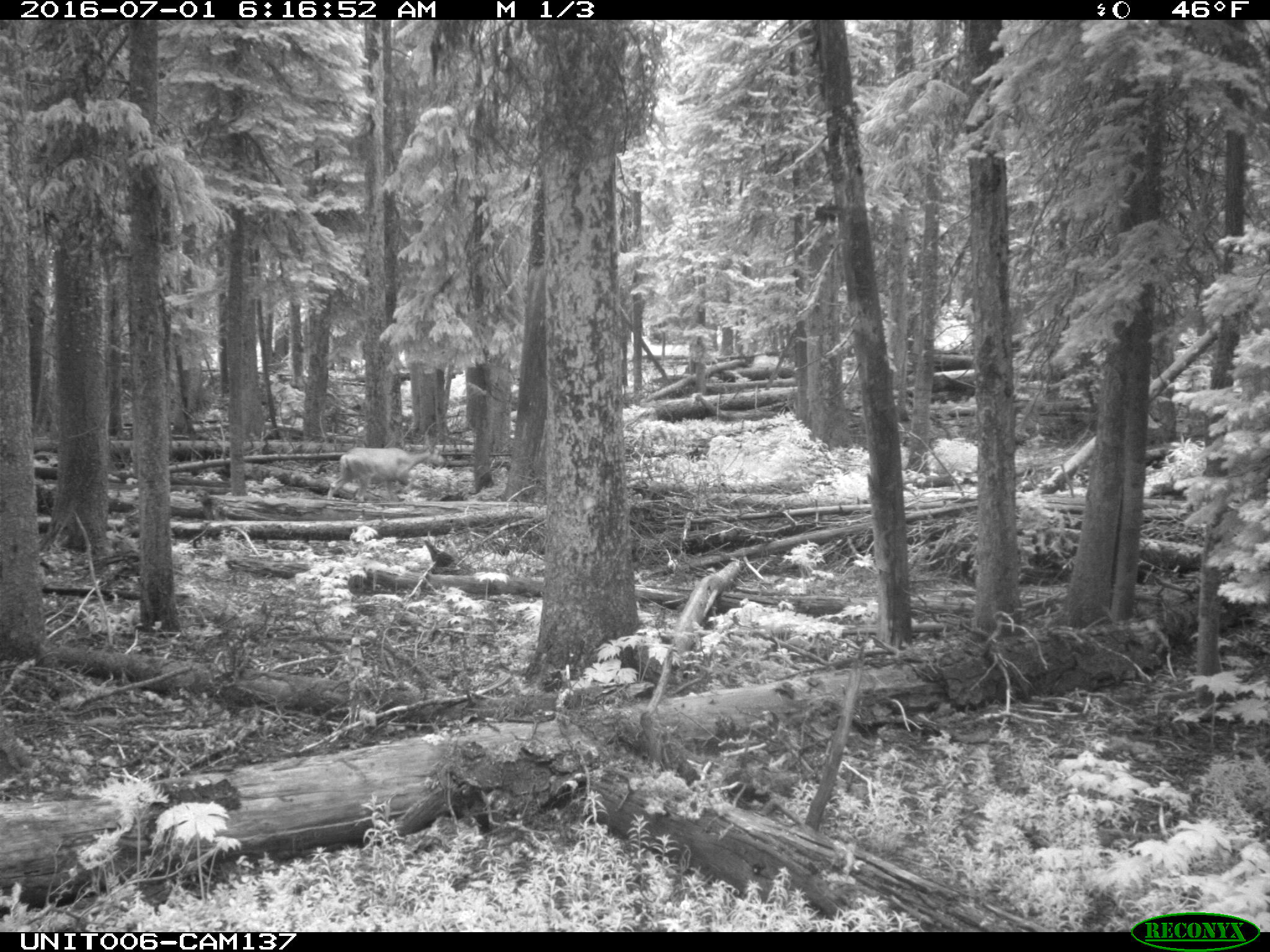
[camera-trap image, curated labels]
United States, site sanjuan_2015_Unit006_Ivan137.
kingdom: Animalia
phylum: Chordata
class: Mammalia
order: Artiodactyla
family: Cervidae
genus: Odocoileus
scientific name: Odocoileus hemionus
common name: mule deer